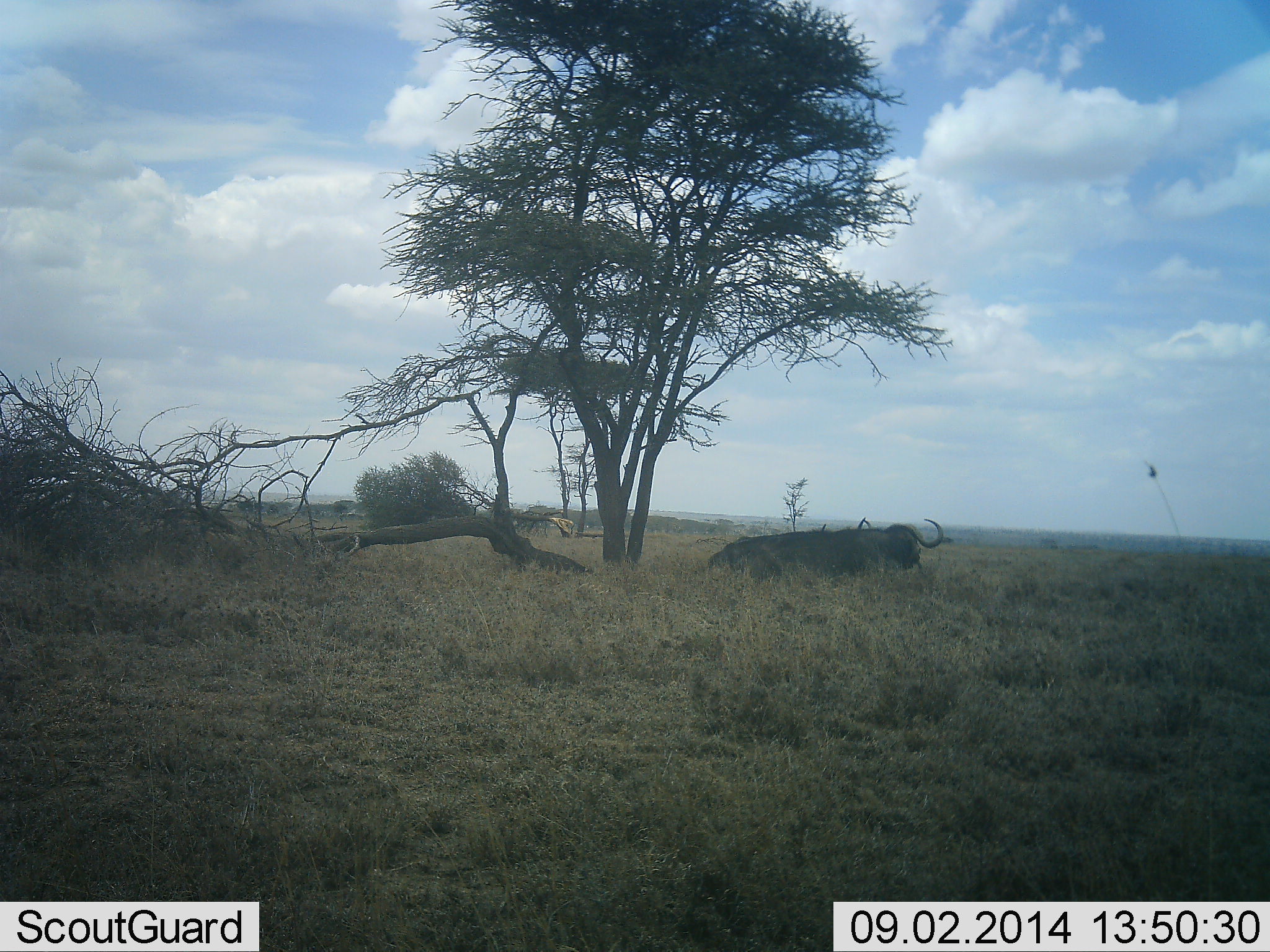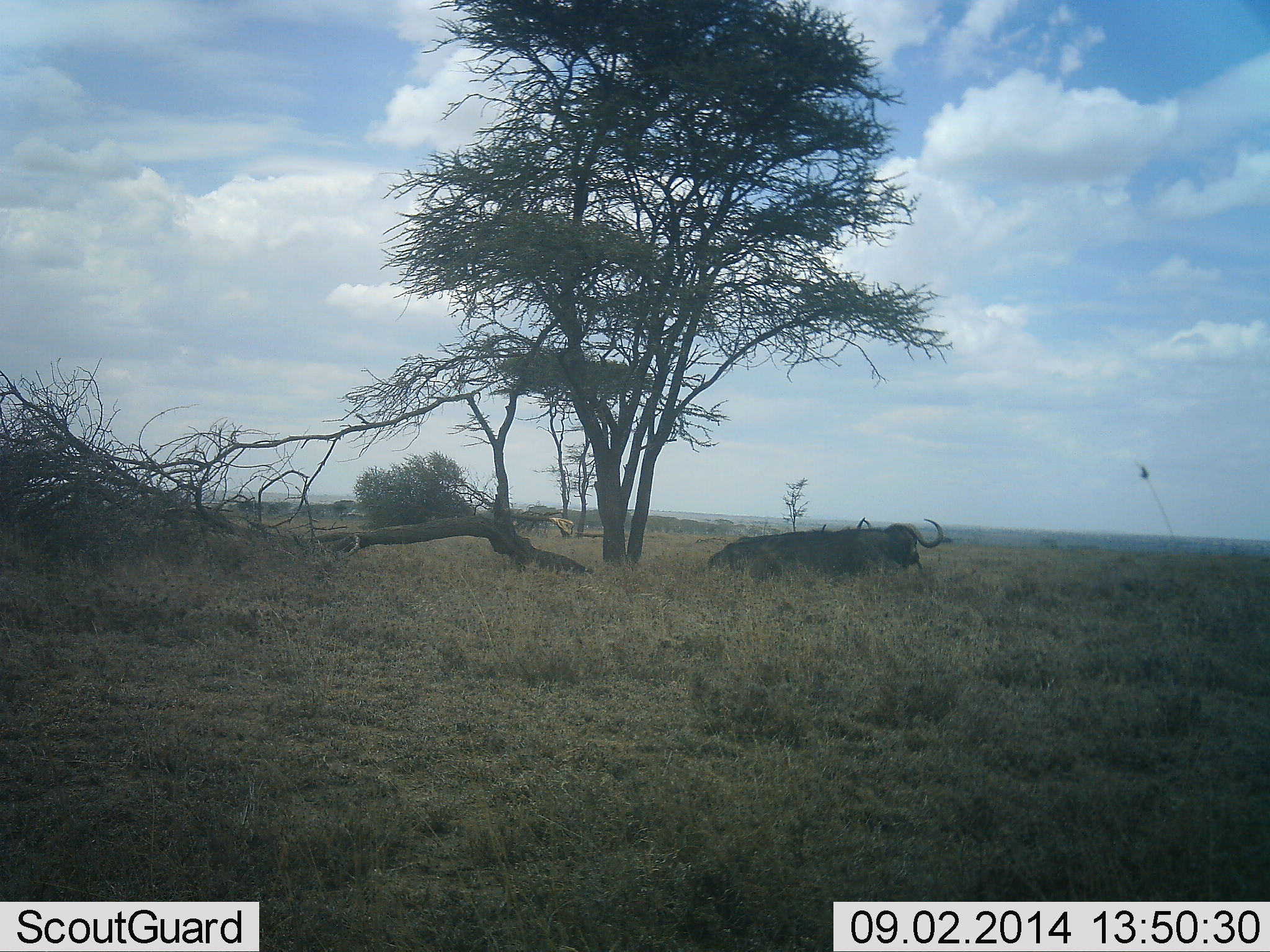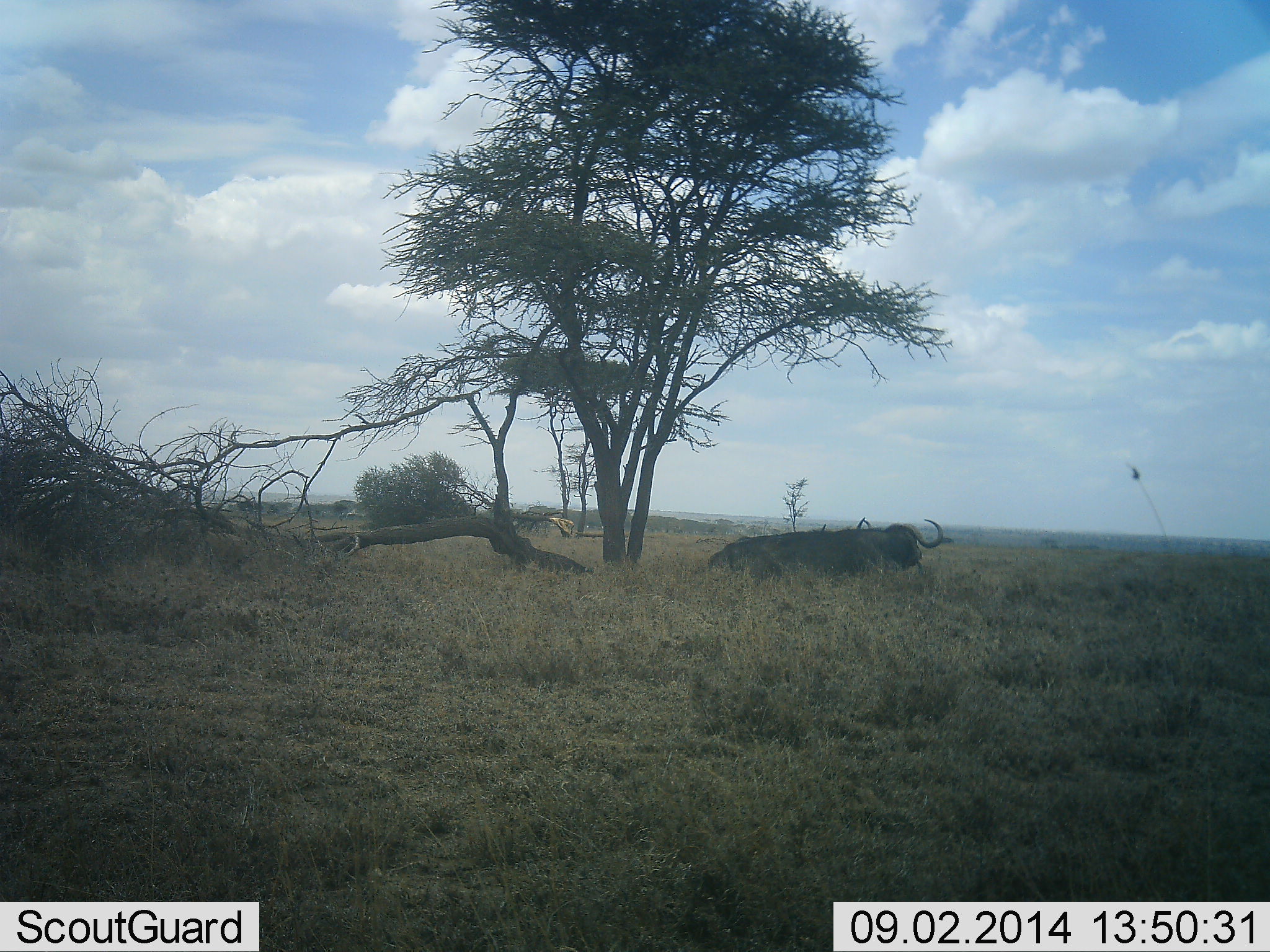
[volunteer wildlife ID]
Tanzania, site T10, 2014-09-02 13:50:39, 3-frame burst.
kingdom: Animalia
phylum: Chordata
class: Mammalia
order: Artiodactyla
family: Bovidae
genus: Syncerus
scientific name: Syncerus caffer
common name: cape buffalo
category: buffalo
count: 1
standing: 10%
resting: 80%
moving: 0%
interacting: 0%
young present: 0%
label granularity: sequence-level